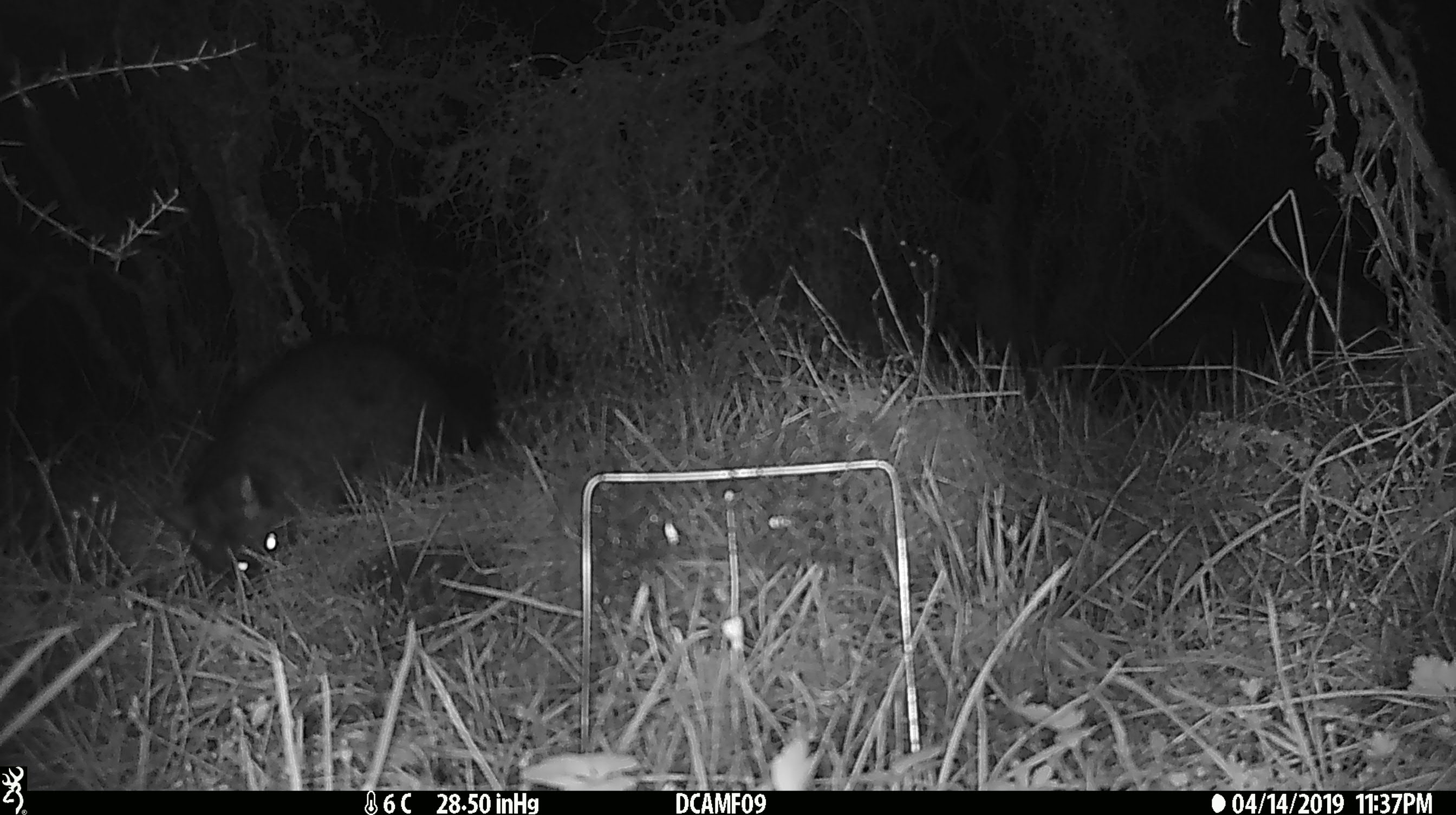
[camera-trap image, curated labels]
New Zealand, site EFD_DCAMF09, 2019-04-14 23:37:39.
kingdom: Animalia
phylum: Chordata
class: Mammalia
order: Diprotodontia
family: Phalangeridae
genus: Trichosurus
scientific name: Trichosurus vulpecula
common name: common brushtail possum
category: possum